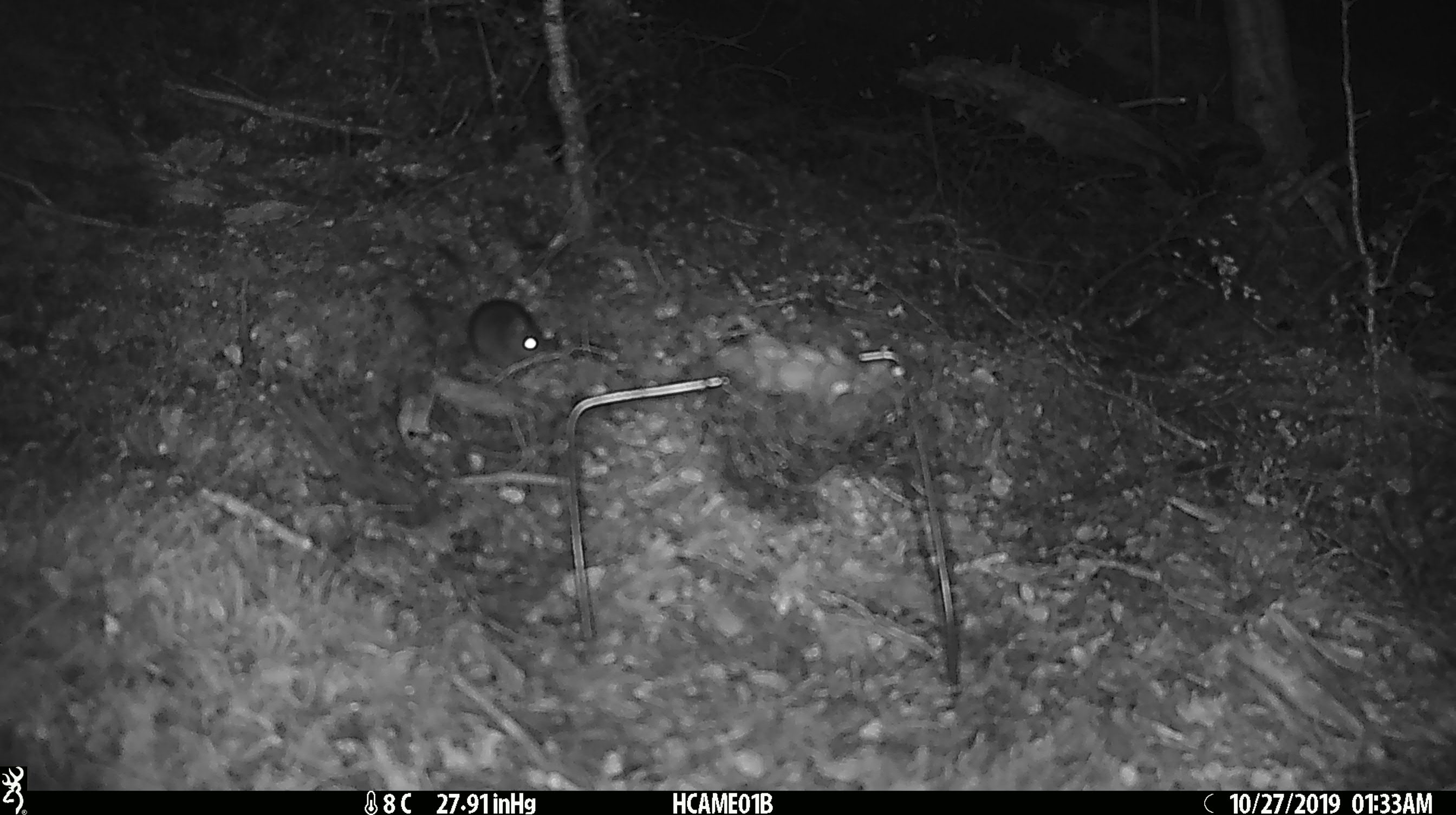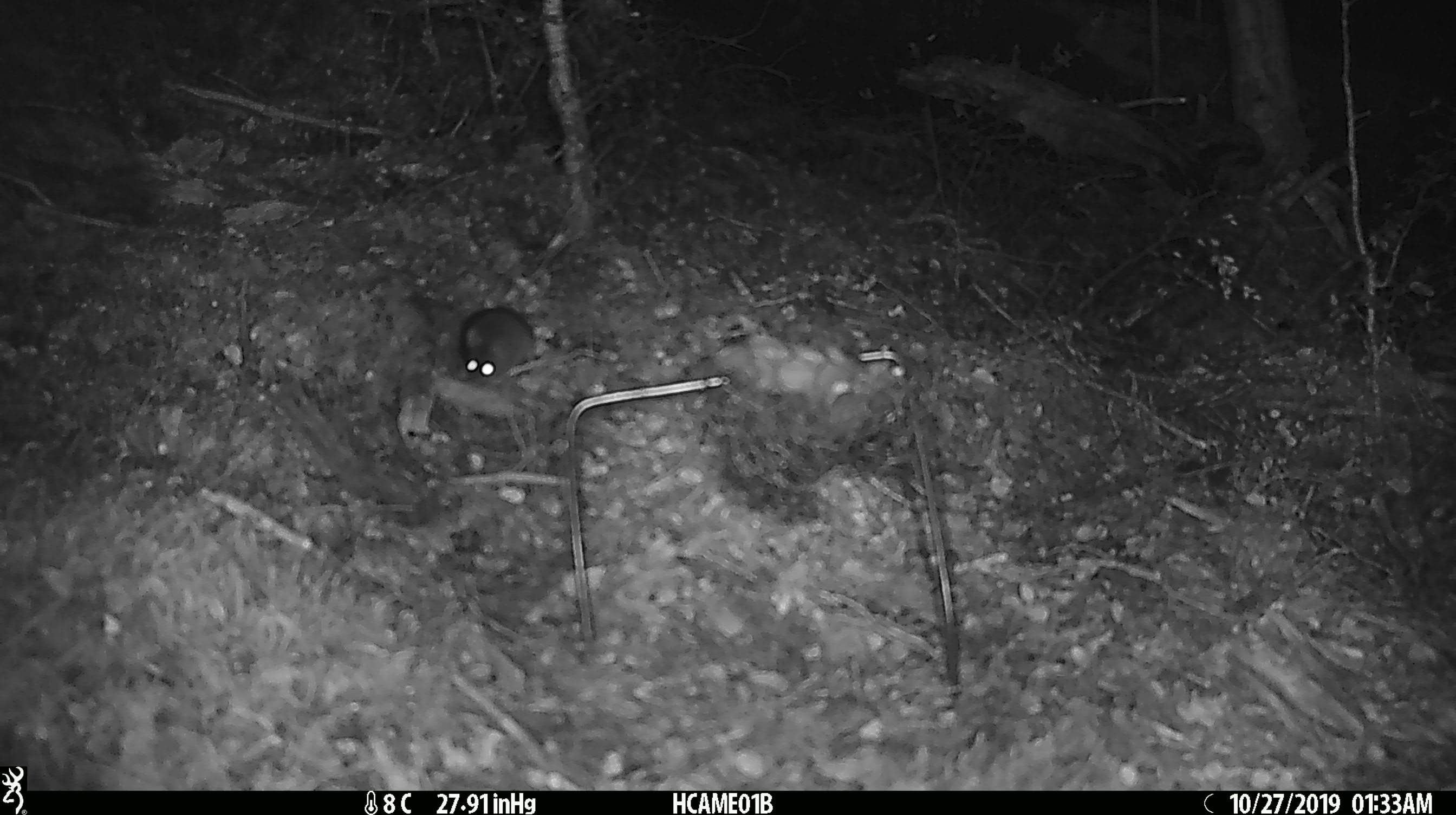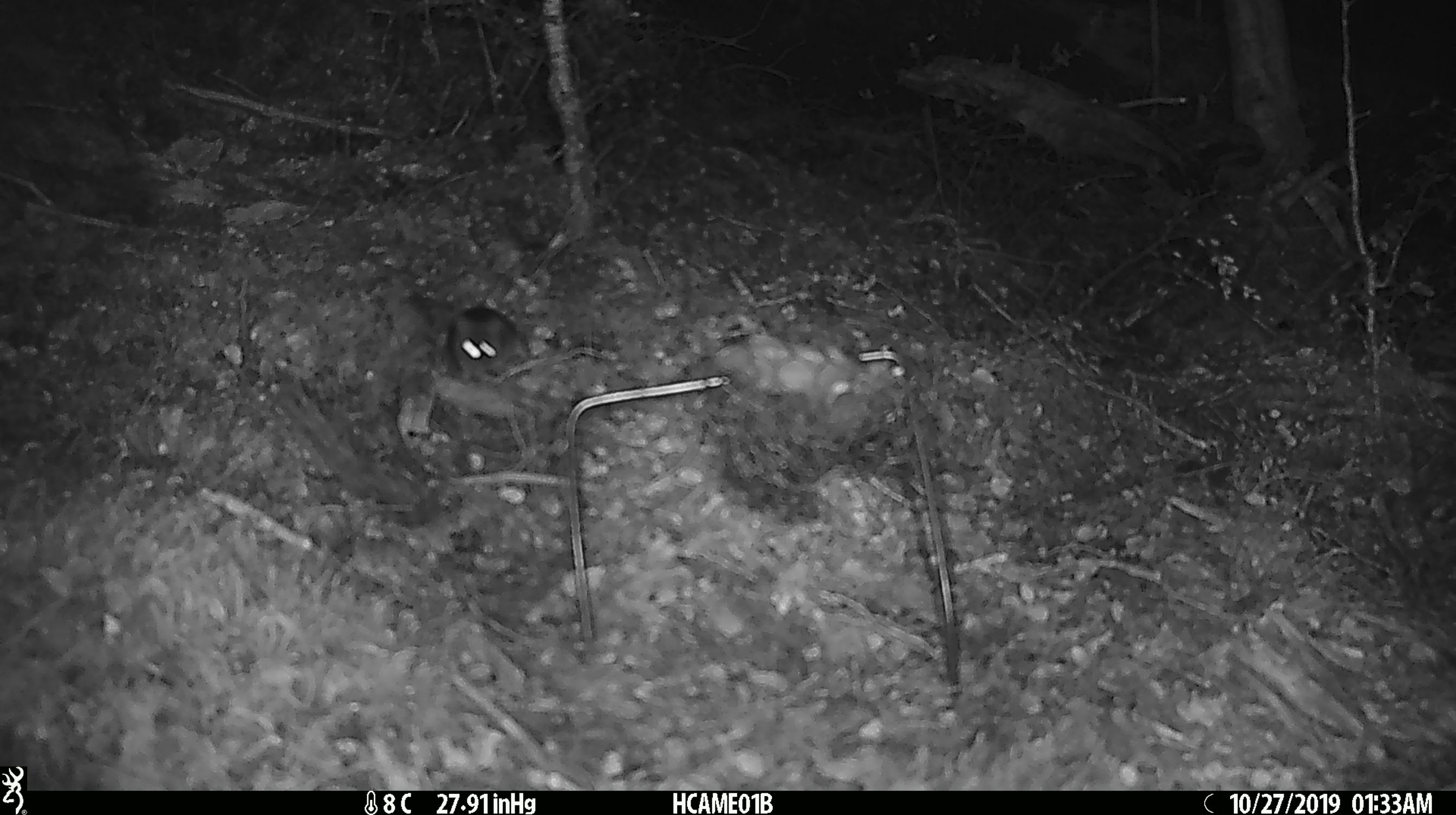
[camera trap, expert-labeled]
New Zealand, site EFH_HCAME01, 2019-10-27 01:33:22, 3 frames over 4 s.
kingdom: Animalia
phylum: Chordata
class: Mammalia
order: Rodentia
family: Muridae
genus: Mus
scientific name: Mus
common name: mouse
Mouse (Mus).